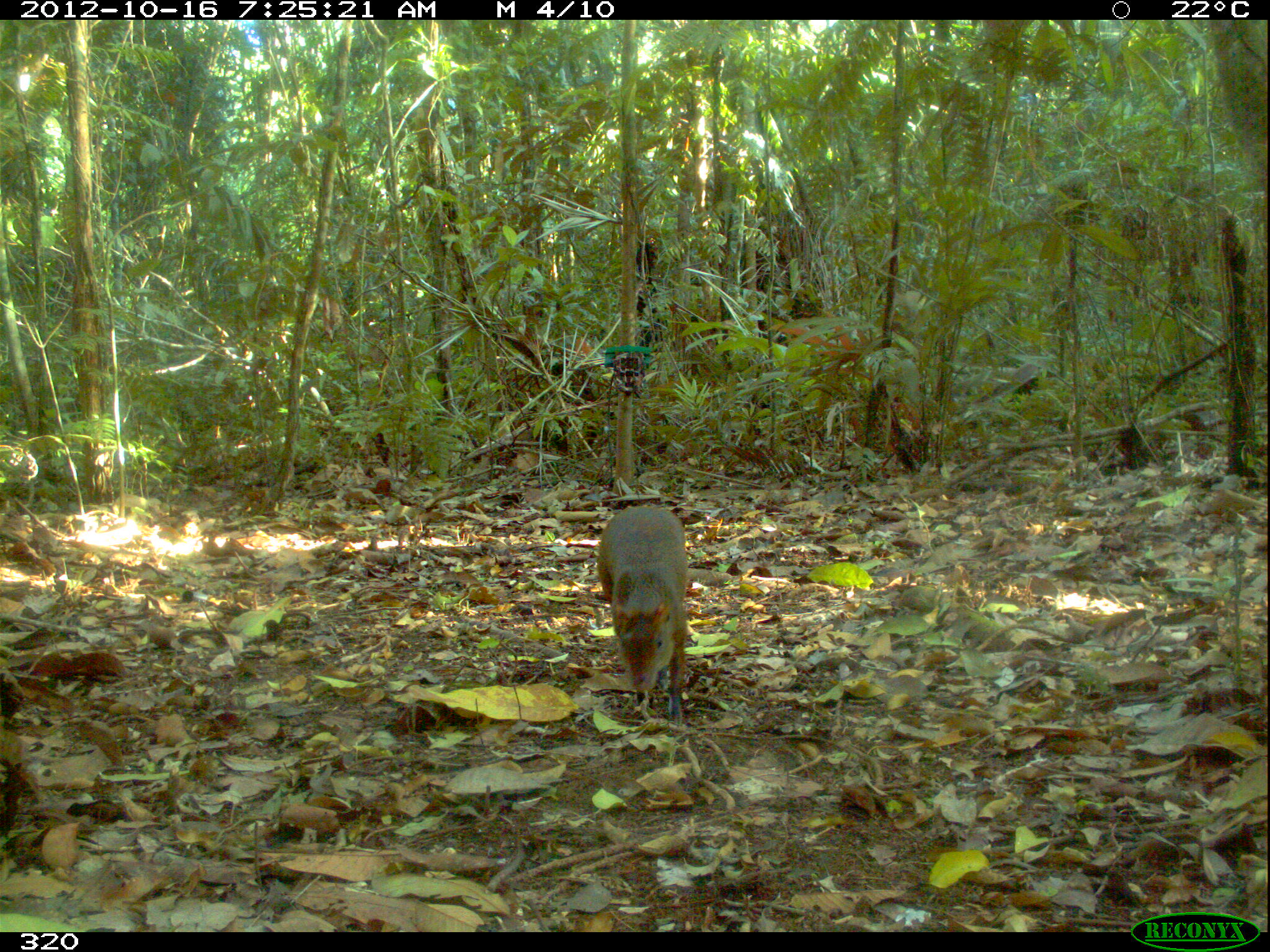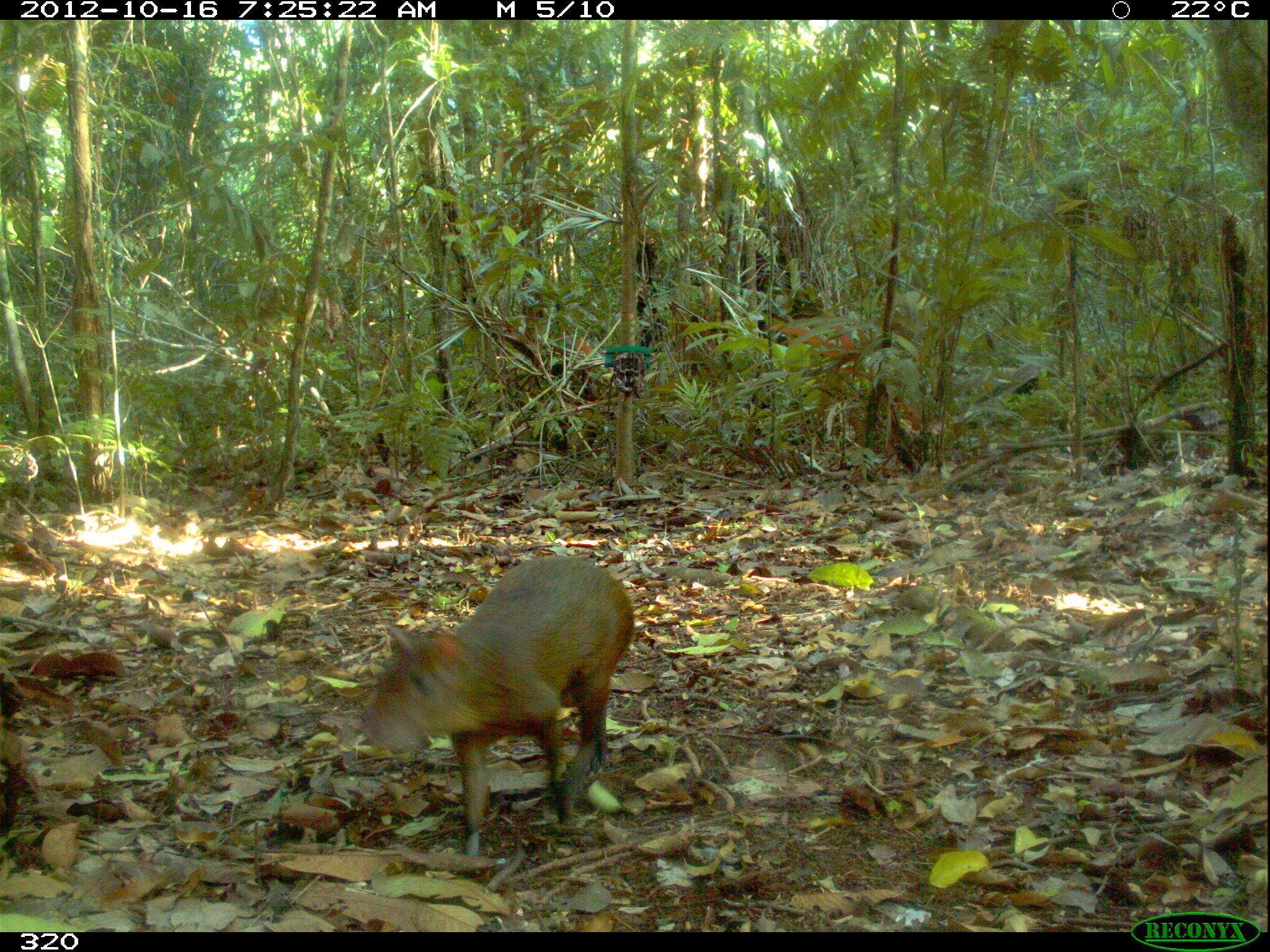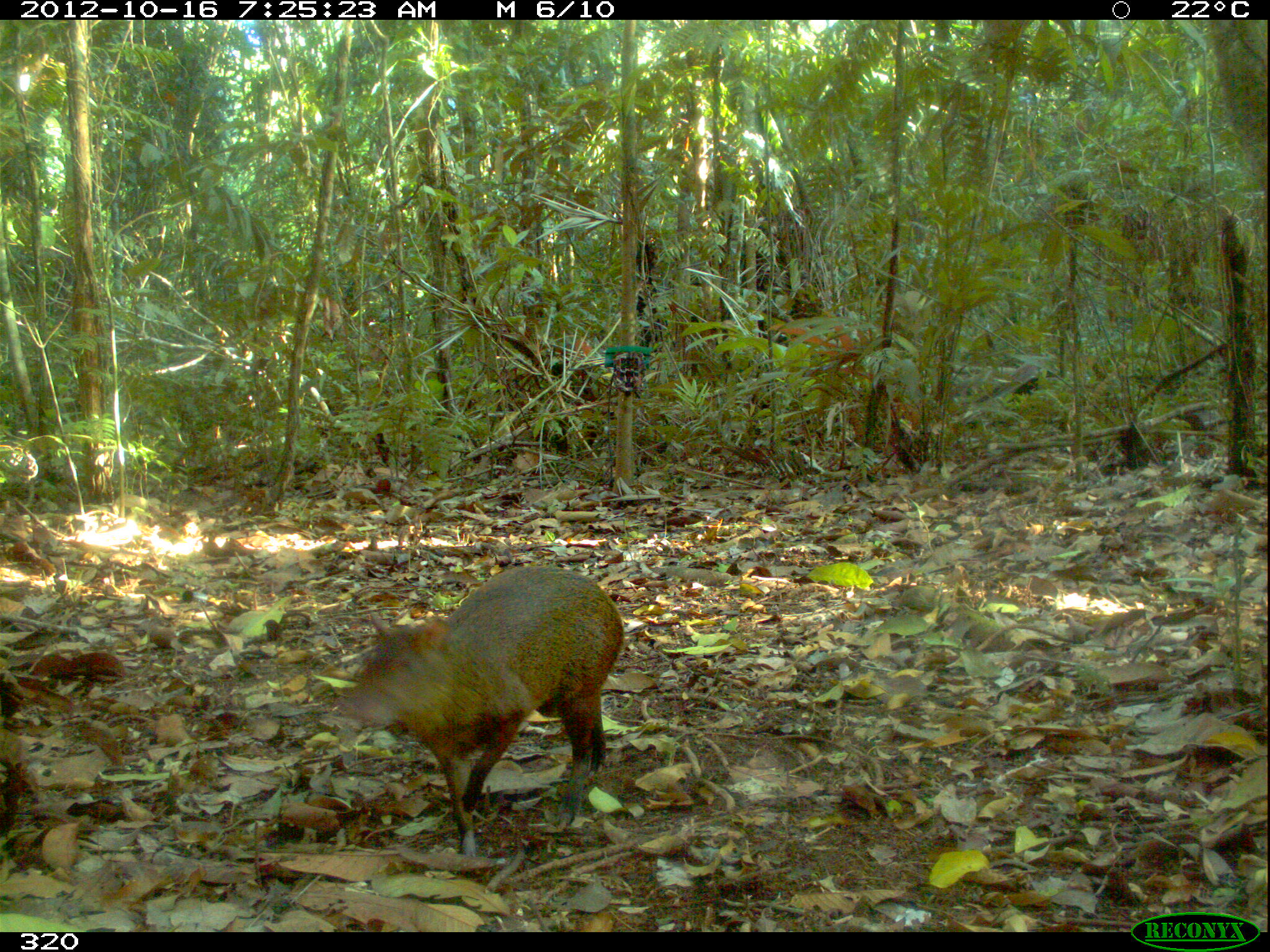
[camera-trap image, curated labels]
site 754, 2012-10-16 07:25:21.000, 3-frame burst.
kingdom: Animalia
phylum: Chordata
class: Mammalia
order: Rodentia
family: Dasyproctidae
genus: Dasyprocta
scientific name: Dasyprocta punctata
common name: central american agouti